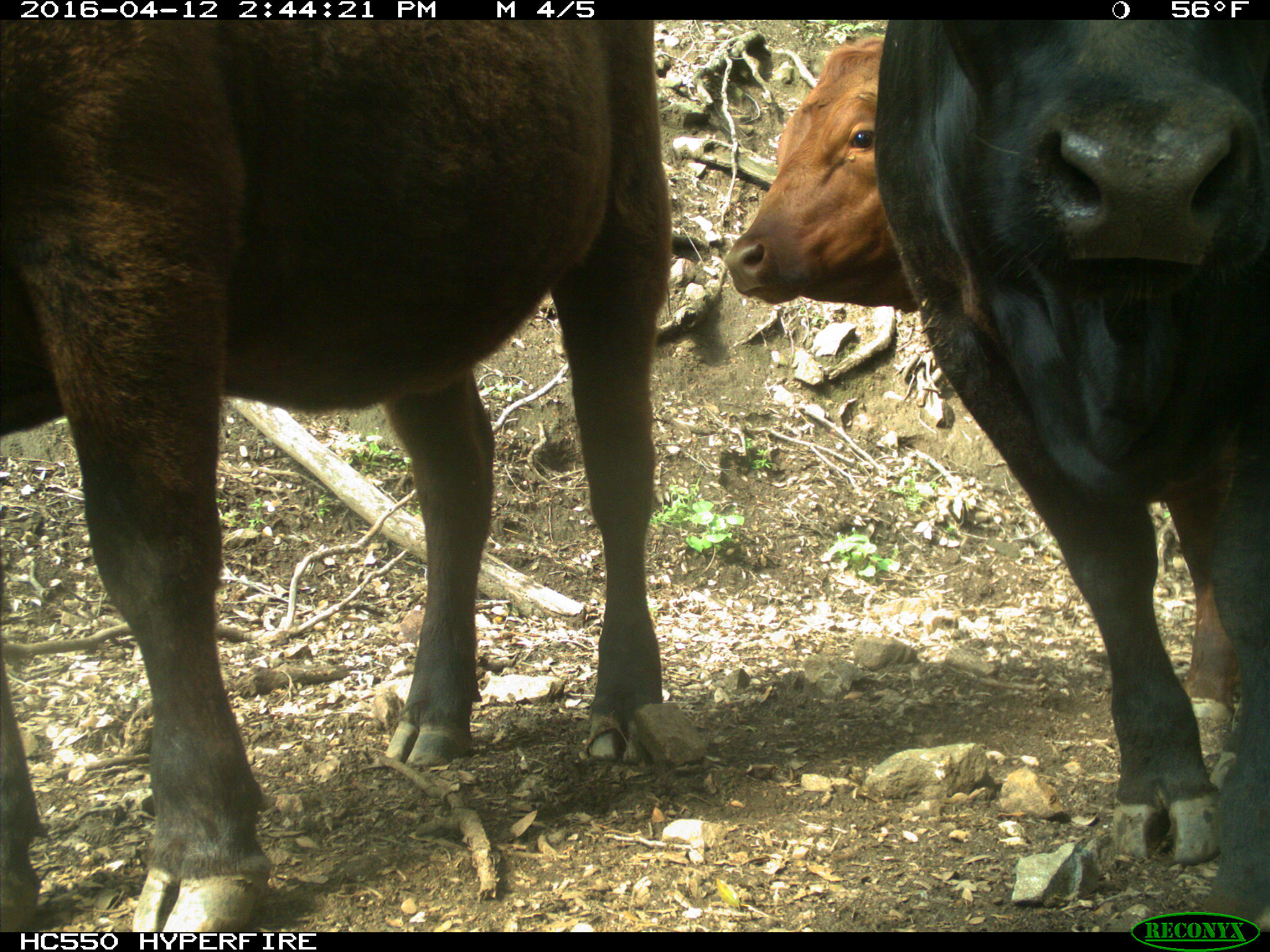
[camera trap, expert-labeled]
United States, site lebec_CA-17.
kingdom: Animalia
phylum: Chordata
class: Mammalia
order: Artiodactyla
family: Bovidae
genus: Bos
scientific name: Bos taurus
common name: domestic cow